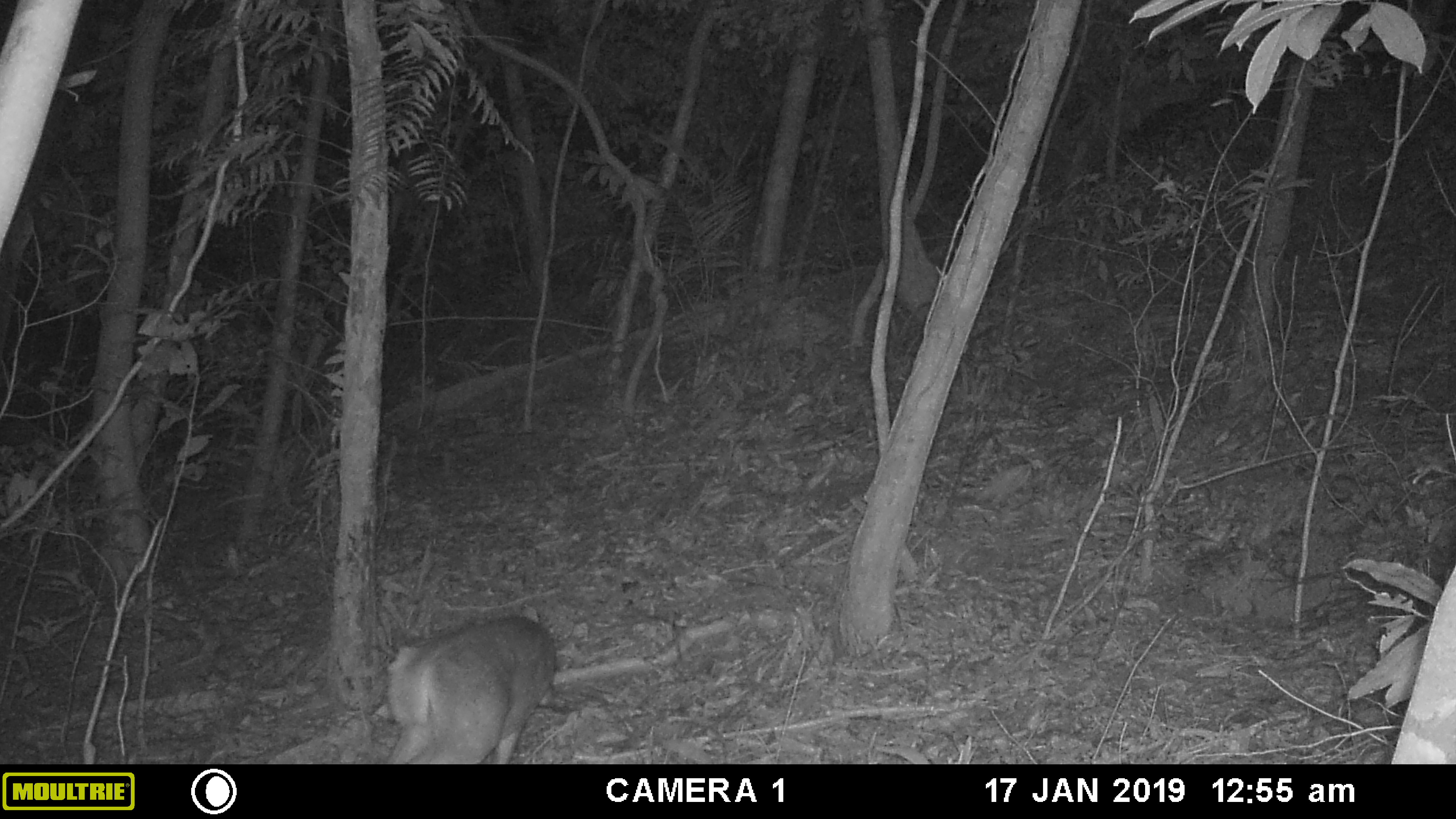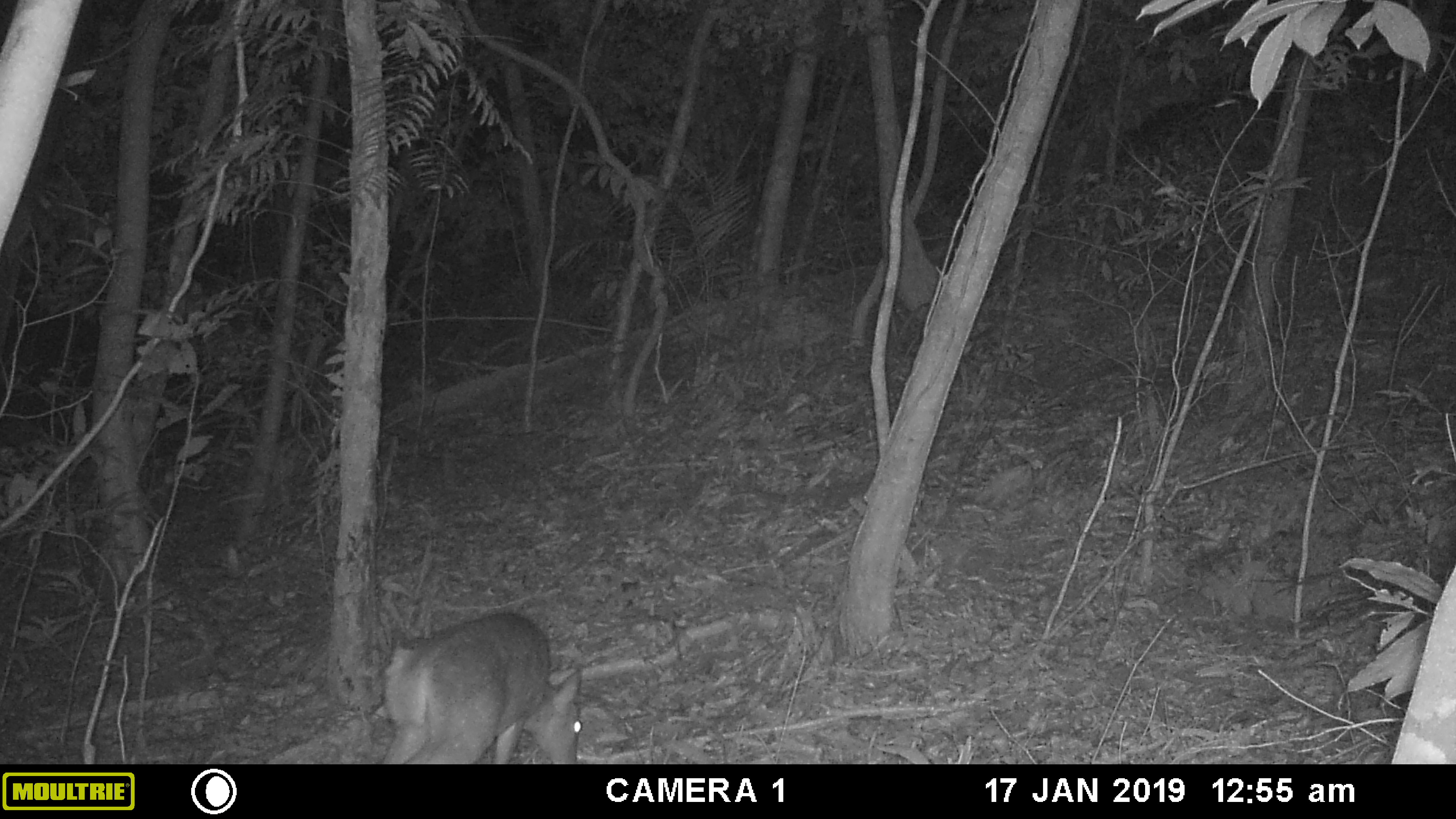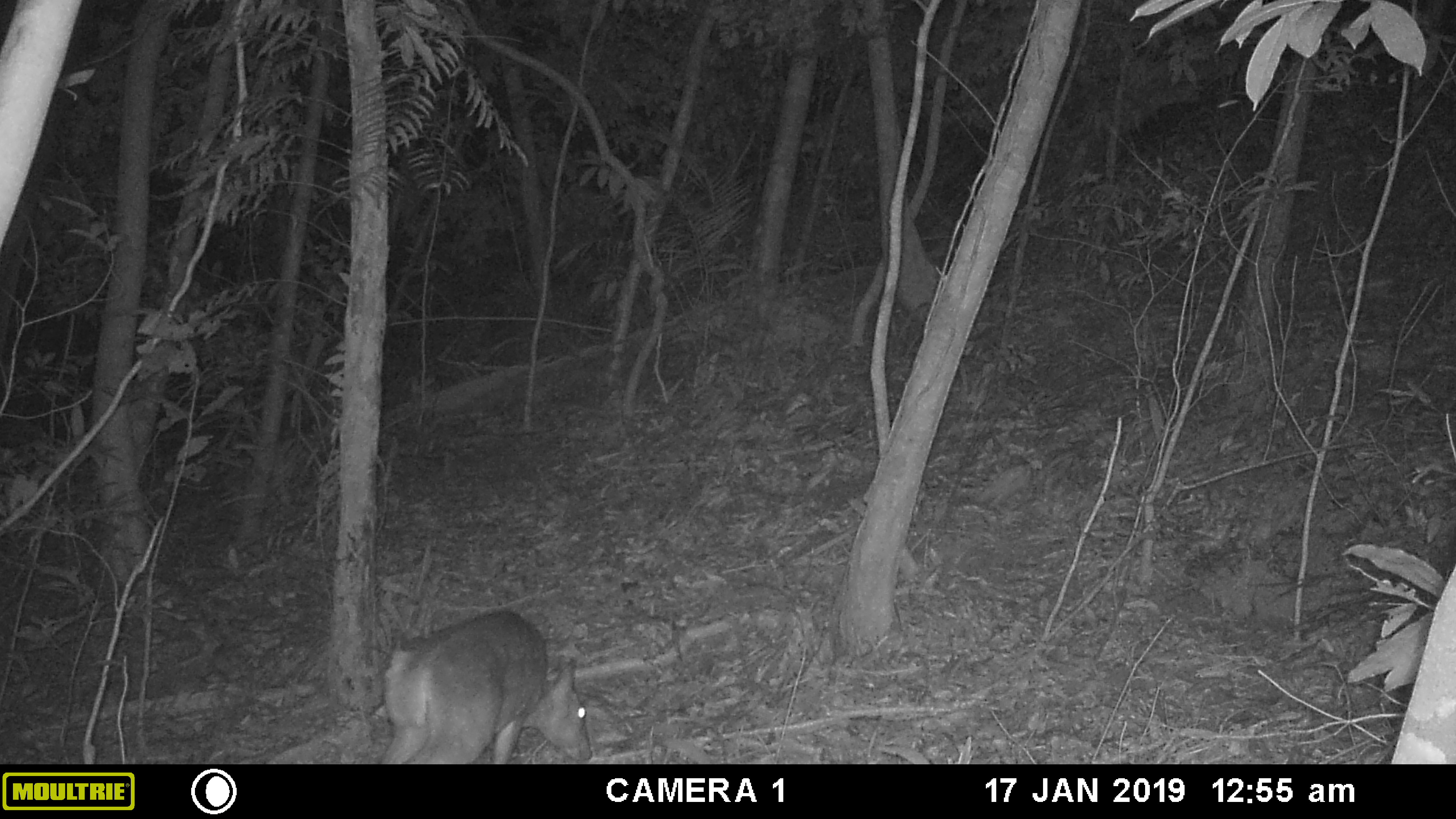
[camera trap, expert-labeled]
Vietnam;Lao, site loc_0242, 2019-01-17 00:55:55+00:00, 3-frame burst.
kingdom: Animalia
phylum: Chordata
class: Mammalia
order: Artiodactyla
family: Cervidae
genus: Muntiacus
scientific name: Muntiacus vuquangensis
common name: large-antlered muntjac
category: large antlered muntjac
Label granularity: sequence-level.